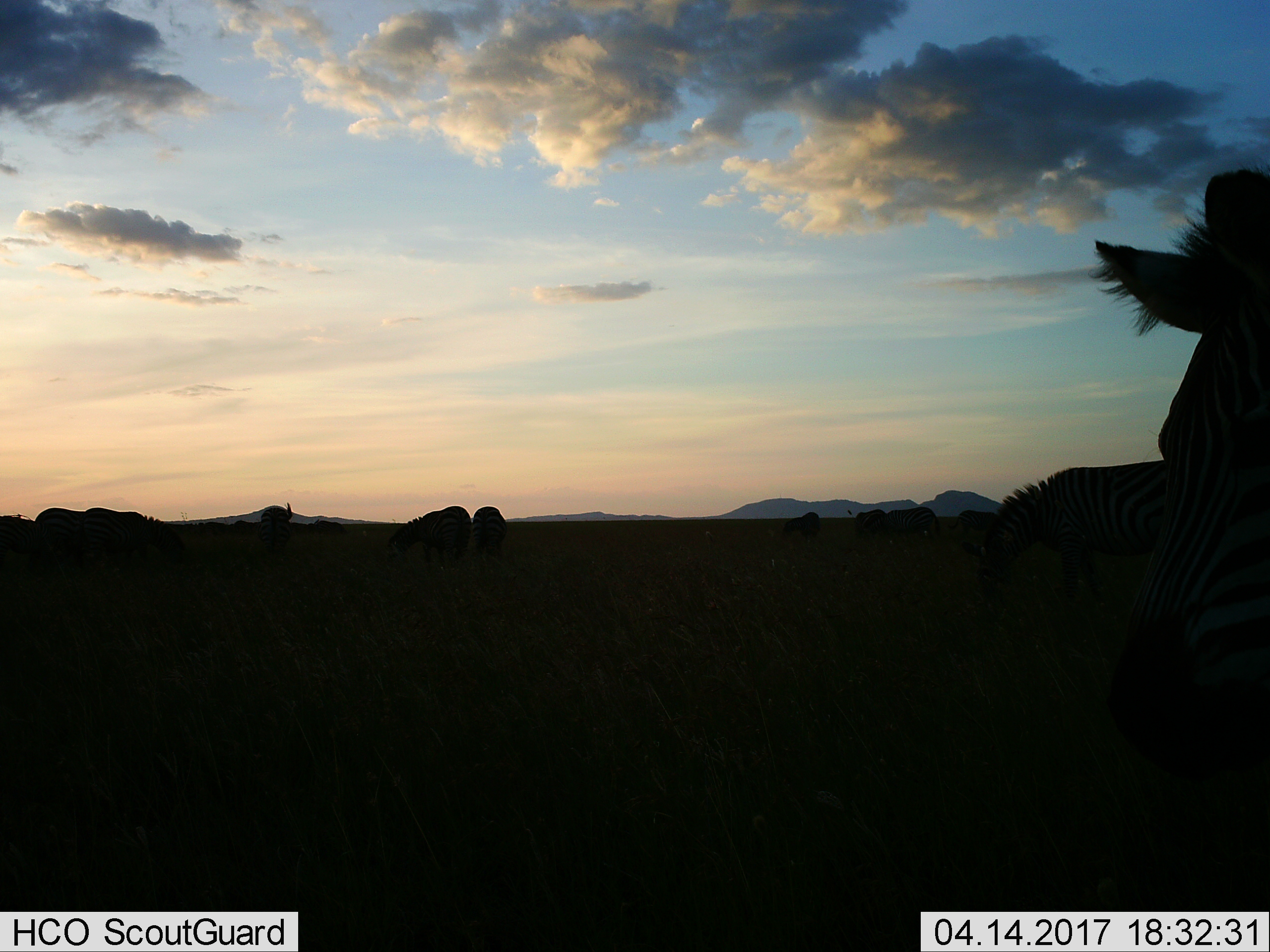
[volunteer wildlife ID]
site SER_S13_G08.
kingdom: Animalia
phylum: Chordata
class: Mammalia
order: Perissodactyla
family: Equidae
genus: Equus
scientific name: Equus quagga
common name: plains zebra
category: zebraplains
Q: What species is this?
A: Zebraplains (plains zebra) (Equus quagga).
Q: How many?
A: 11-50.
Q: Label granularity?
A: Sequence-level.